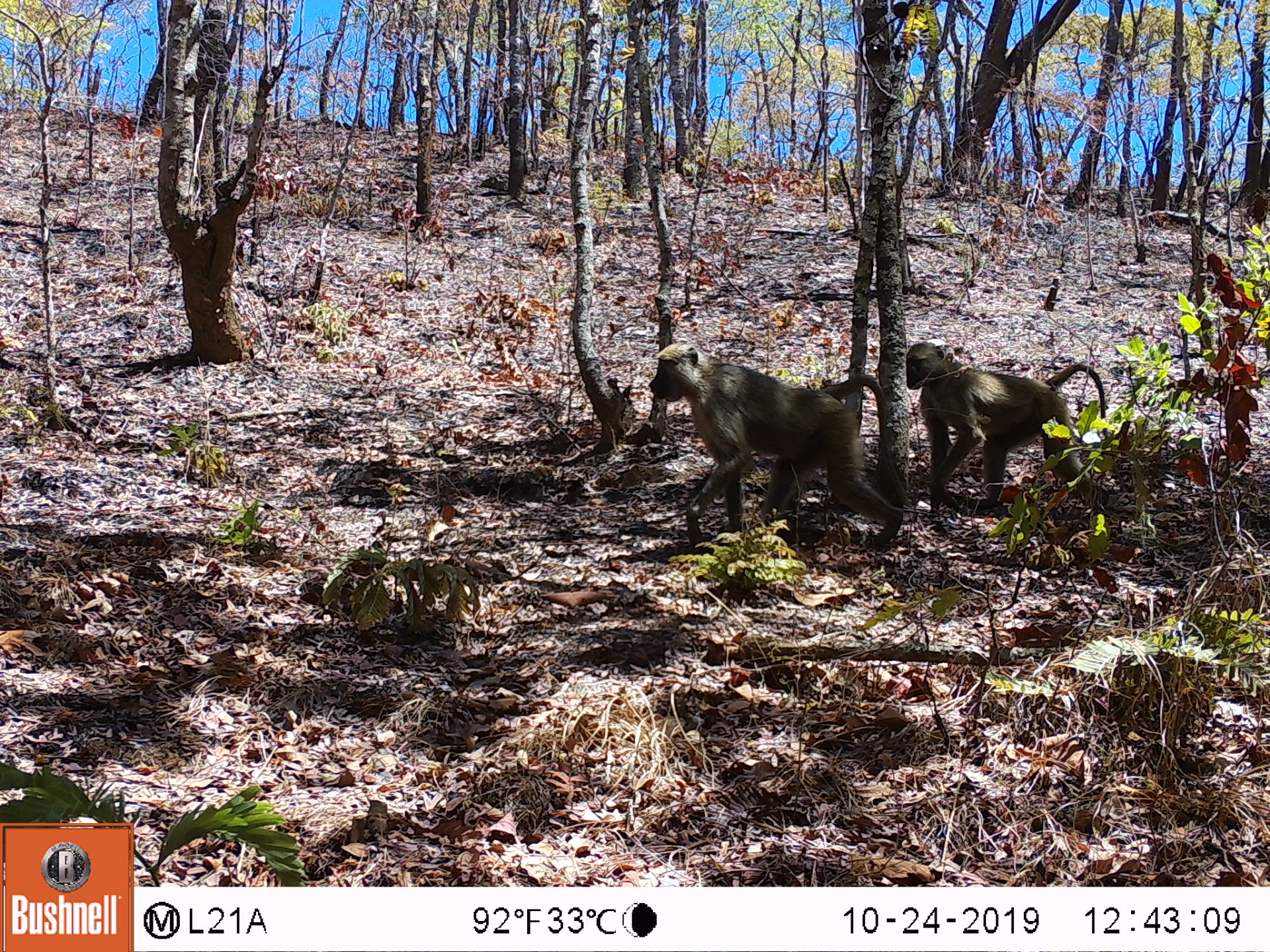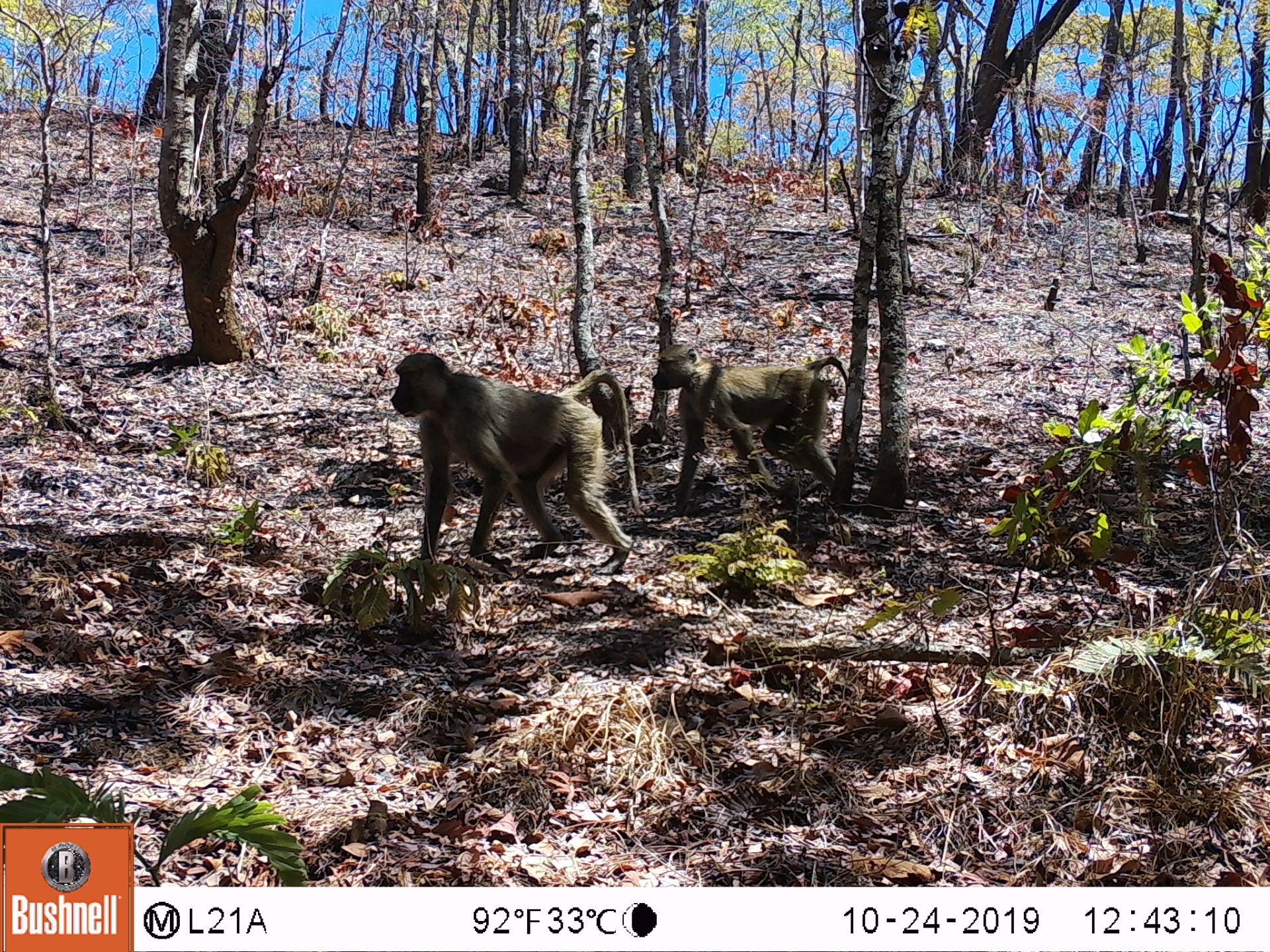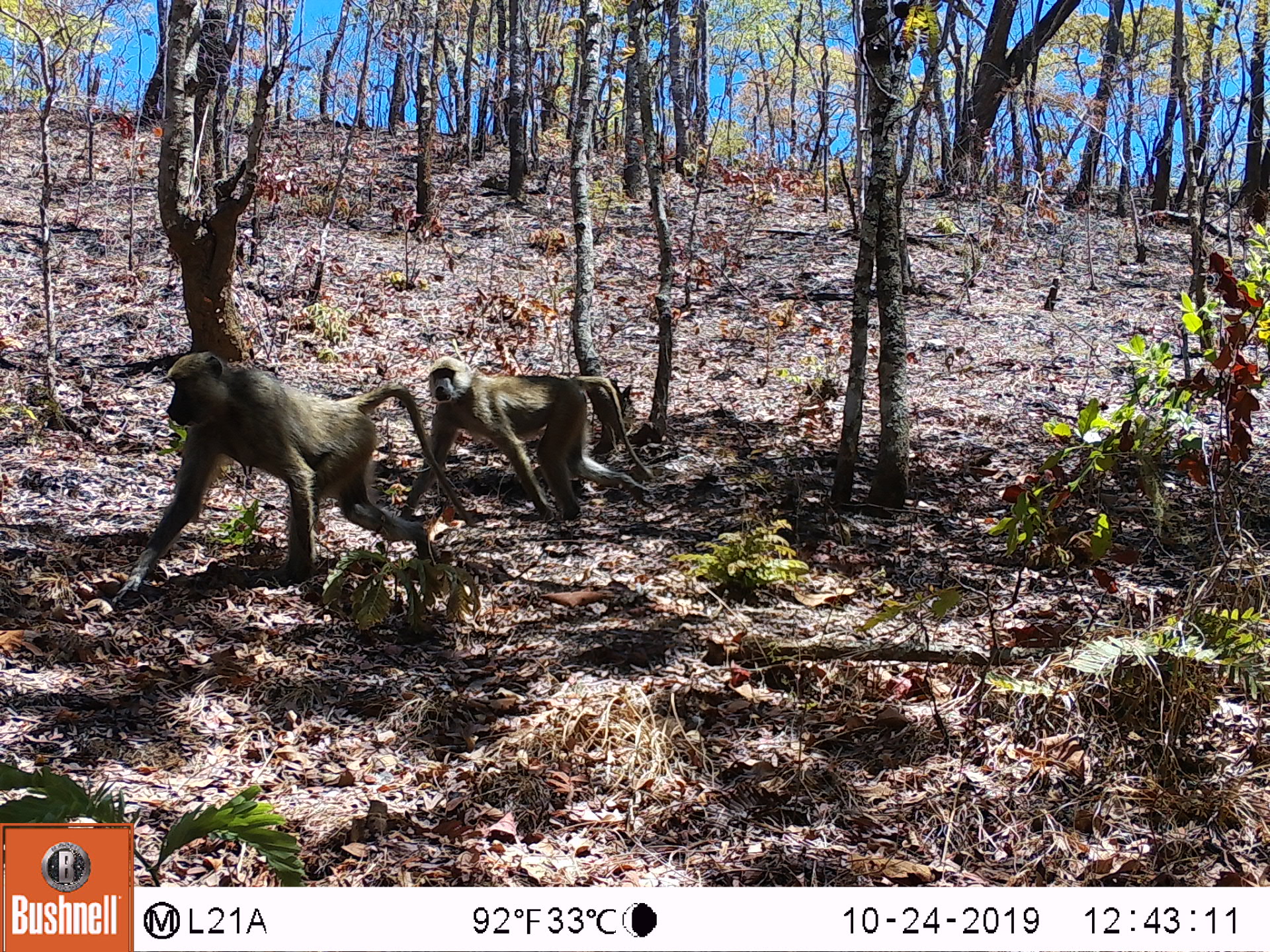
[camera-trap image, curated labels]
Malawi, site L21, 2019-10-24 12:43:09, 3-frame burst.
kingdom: Animalia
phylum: Chordata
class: Mammalia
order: Primates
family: Cercopithecidae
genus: Papio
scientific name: Papio cynocephalus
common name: yellow baboon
Yellow baboon (Papio cynocephalus), count 2.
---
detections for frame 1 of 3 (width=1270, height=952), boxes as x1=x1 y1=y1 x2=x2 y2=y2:
yellow baboon: x1=641 y1=341 x2=900 y2=552; x1=905 y1=341 x2=1108 y2=506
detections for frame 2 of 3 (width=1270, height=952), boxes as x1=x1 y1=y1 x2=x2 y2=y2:
yellow baboon: x1=386 y1=348 x2=637 y2=562; x1=649 y1=340 x2=846 y2=495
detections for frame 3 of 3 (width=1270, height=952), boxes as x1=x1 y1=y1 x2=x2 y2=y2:
yellow baboon: x1=108 y1=348 x2=423 y2=601; x1=418 y1=352 x2=652 y2=529